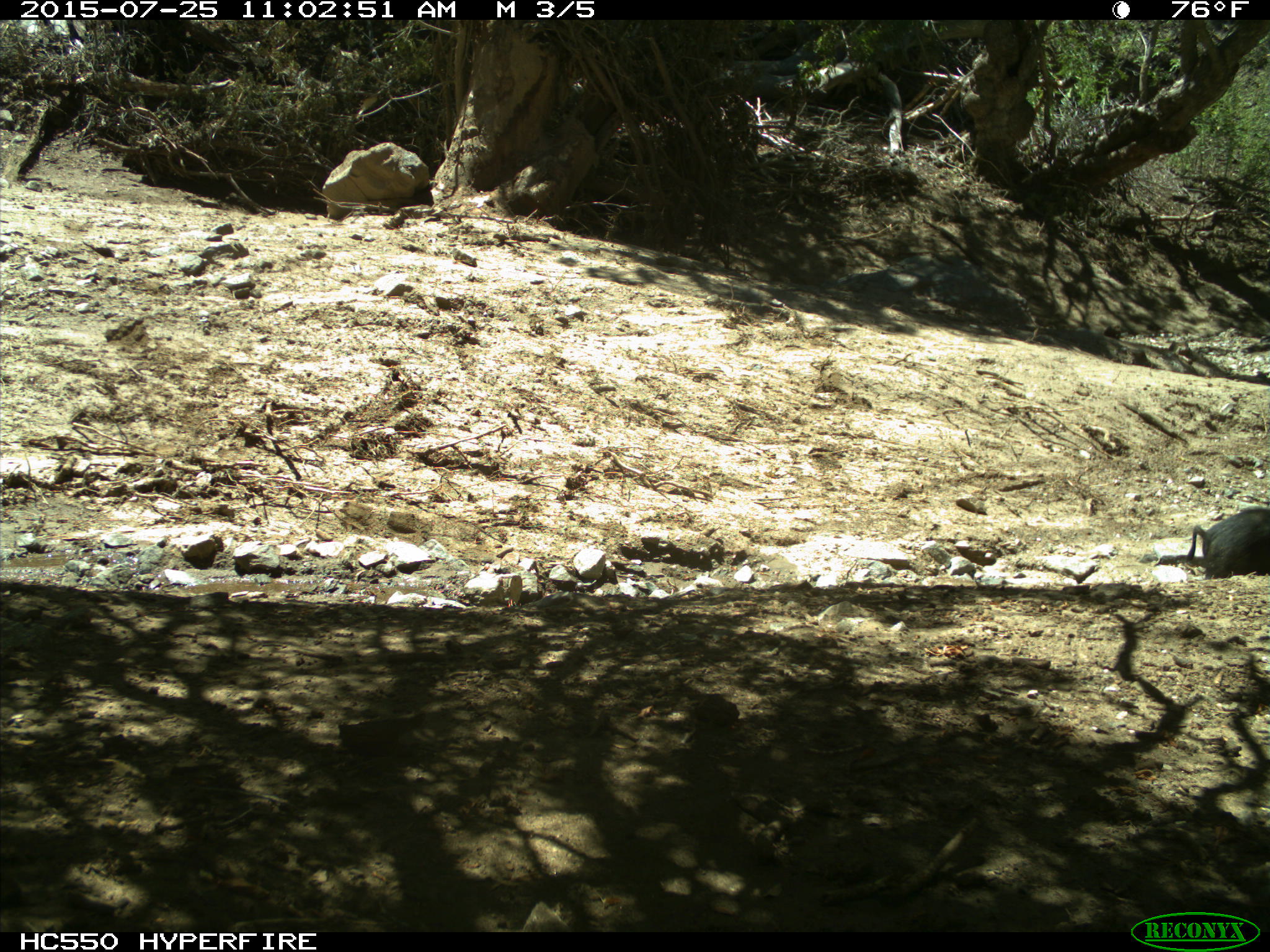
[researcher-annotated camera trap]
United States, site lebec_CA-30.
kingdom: Animalia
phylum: Chordata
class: Mammalia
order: Artiodactyla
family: Suidae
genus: Sus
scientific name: Sus scrofa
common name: wild boar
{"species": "Sus scrofa (wild boar)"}